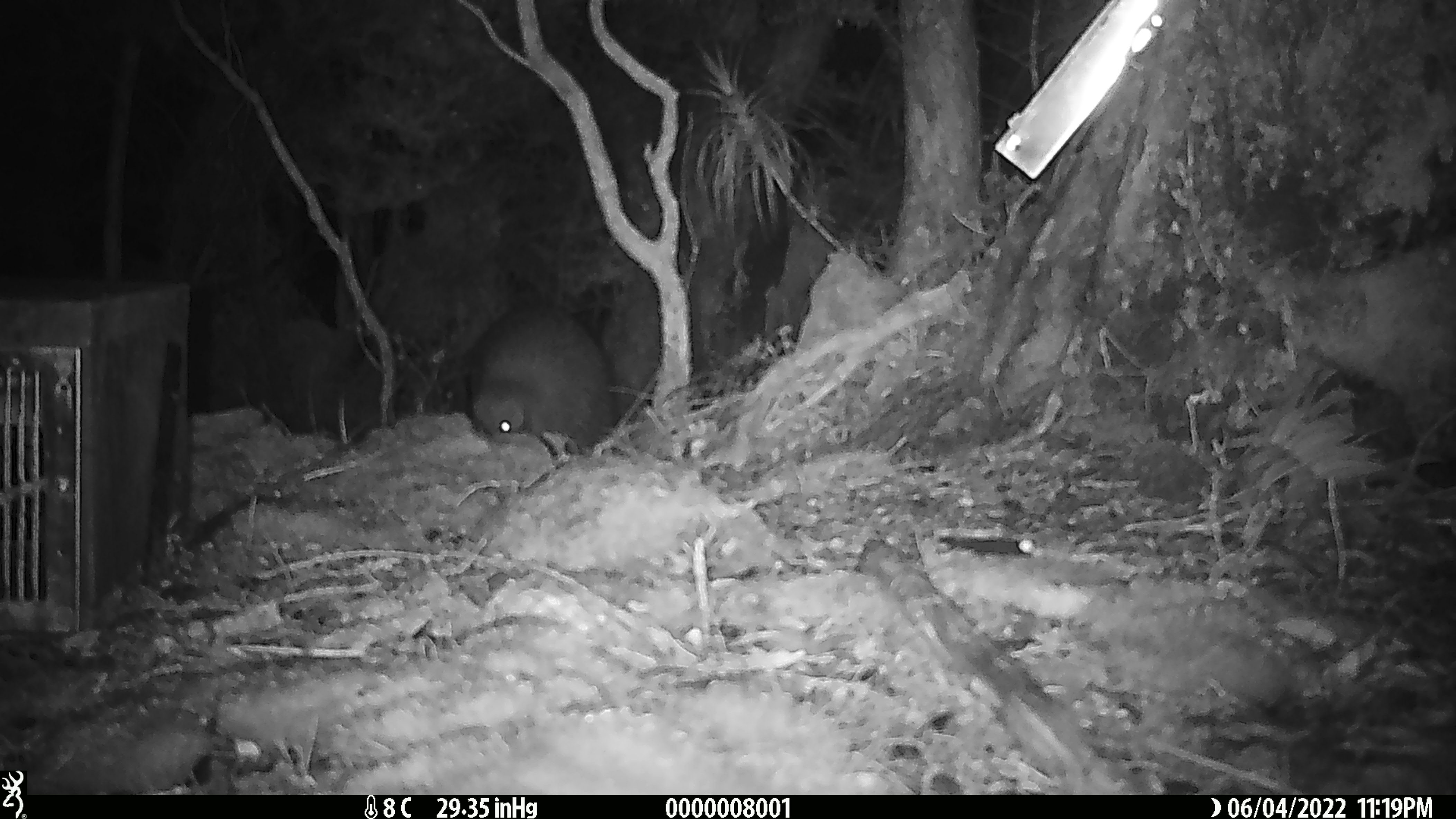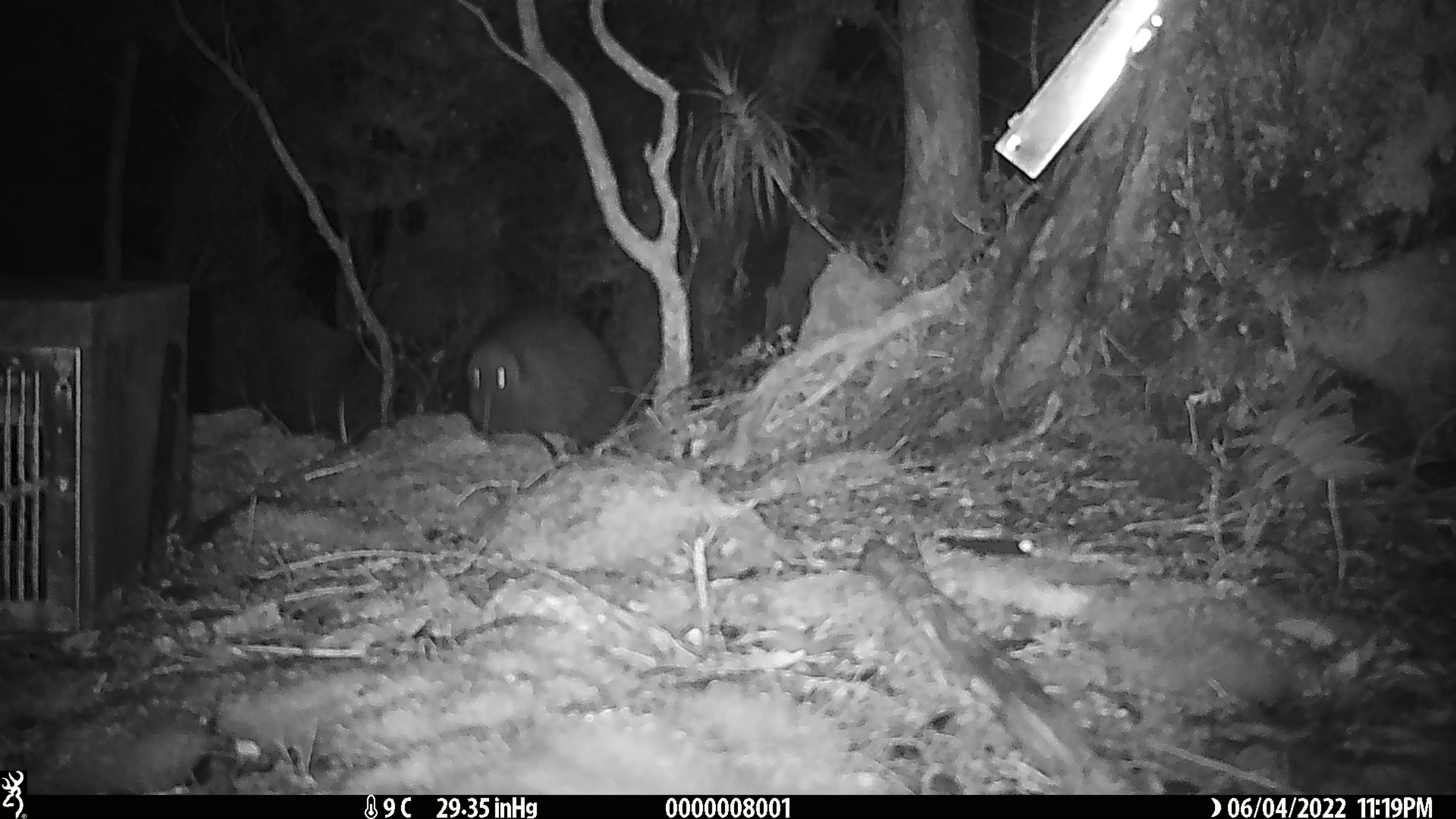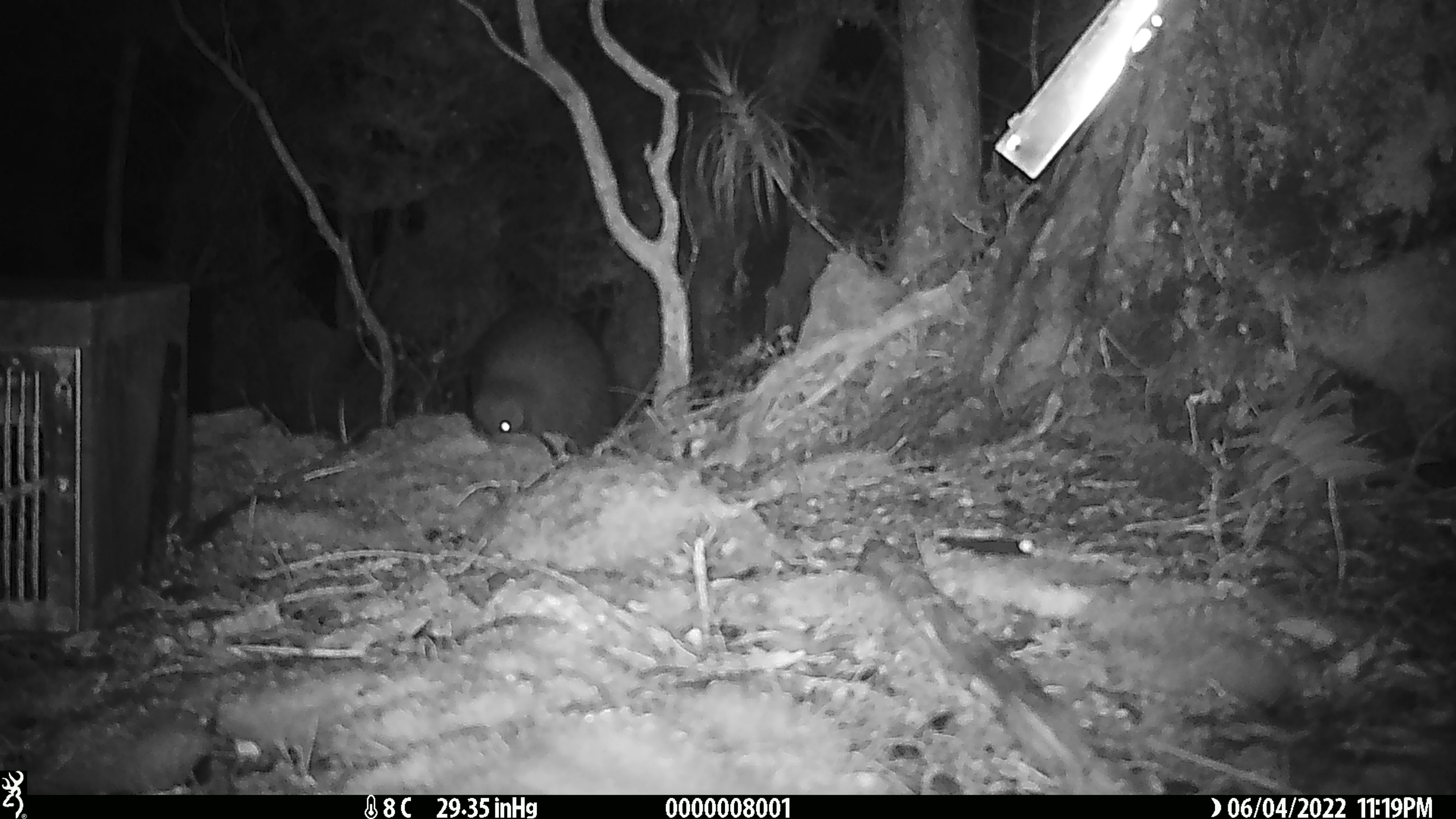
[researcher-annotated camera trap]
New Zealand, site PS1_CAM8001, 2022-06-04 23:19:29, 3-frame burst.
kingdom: Animalia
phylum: Chordata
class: Aves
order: Apterygiformes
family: Apterygidae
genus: Apteryx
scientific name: Apteryx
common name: kiwi